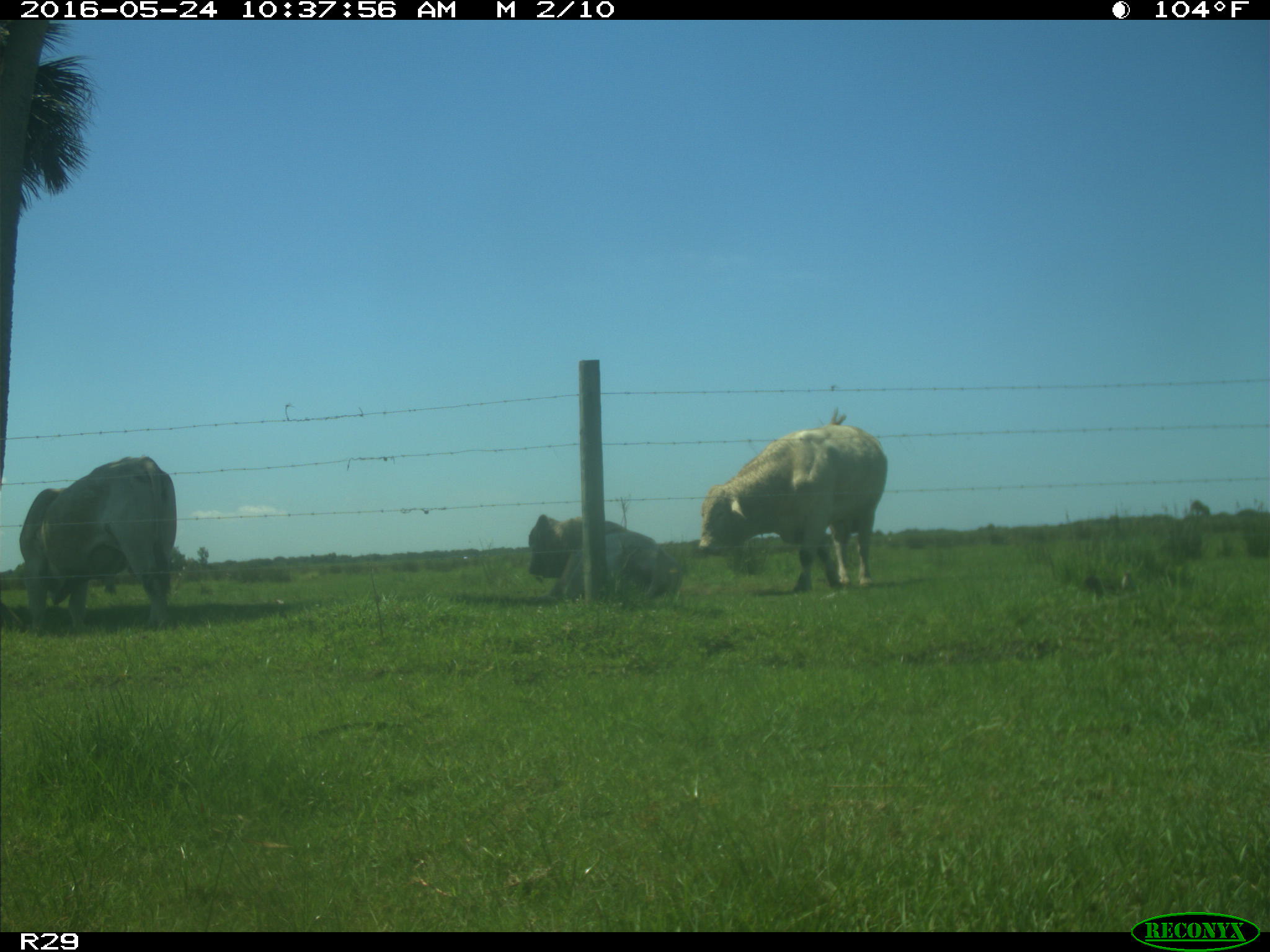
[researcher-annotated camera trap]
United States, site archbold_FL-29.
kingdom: Animalia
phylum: Chordata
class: Mammalia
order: Artiodactyla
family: Bovidae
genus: Bos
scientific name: Bos taurus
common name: domestic cow